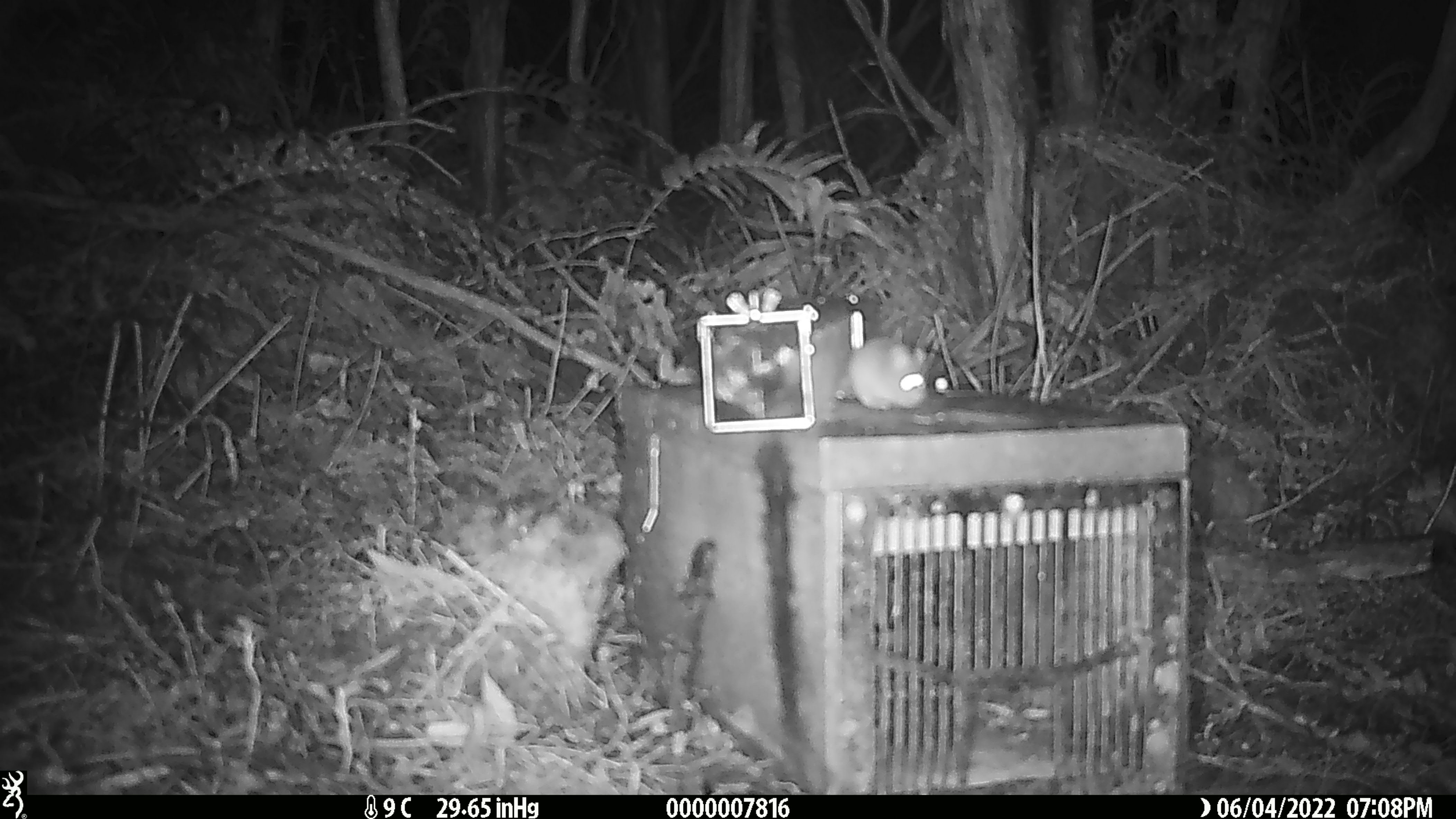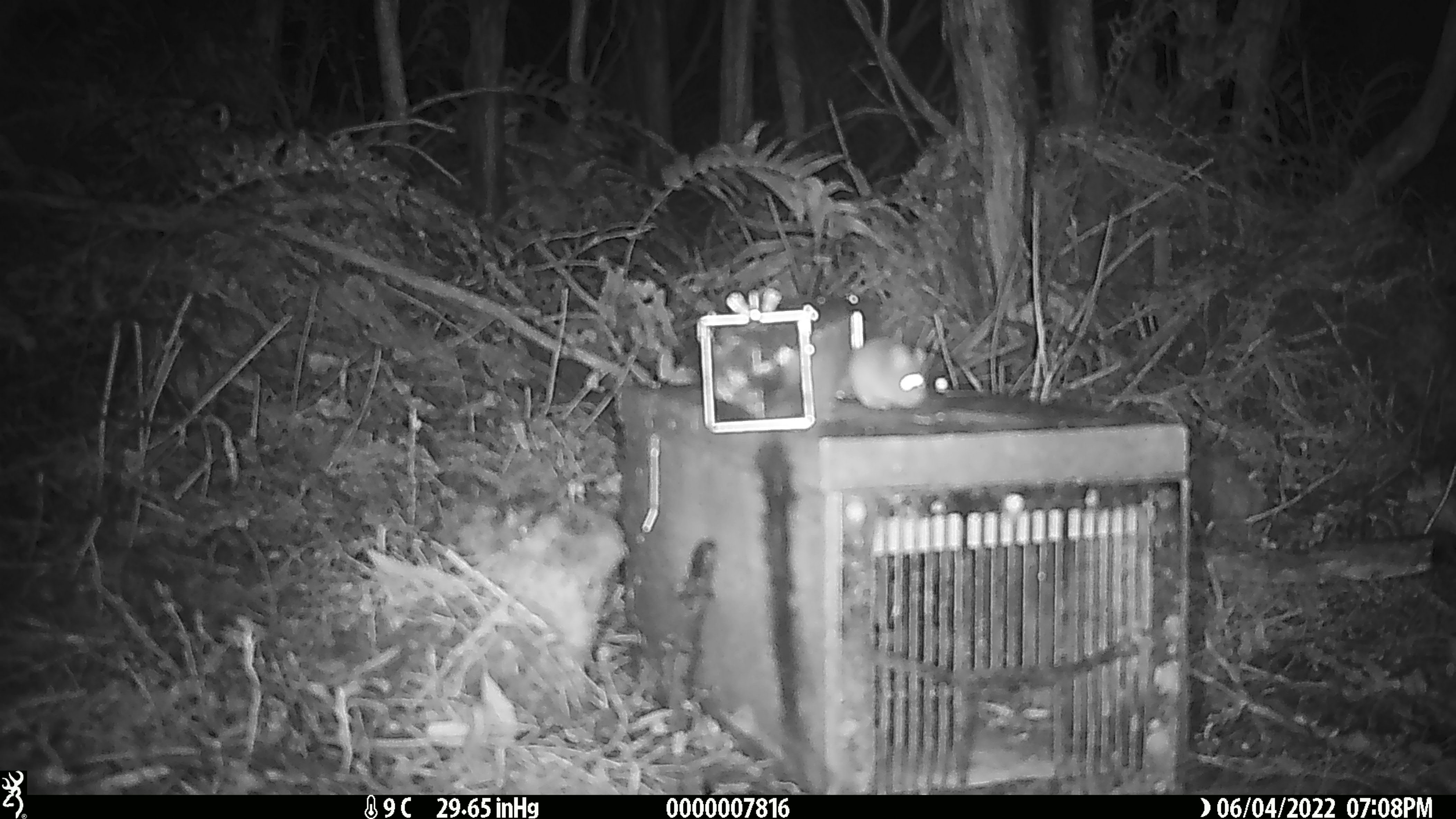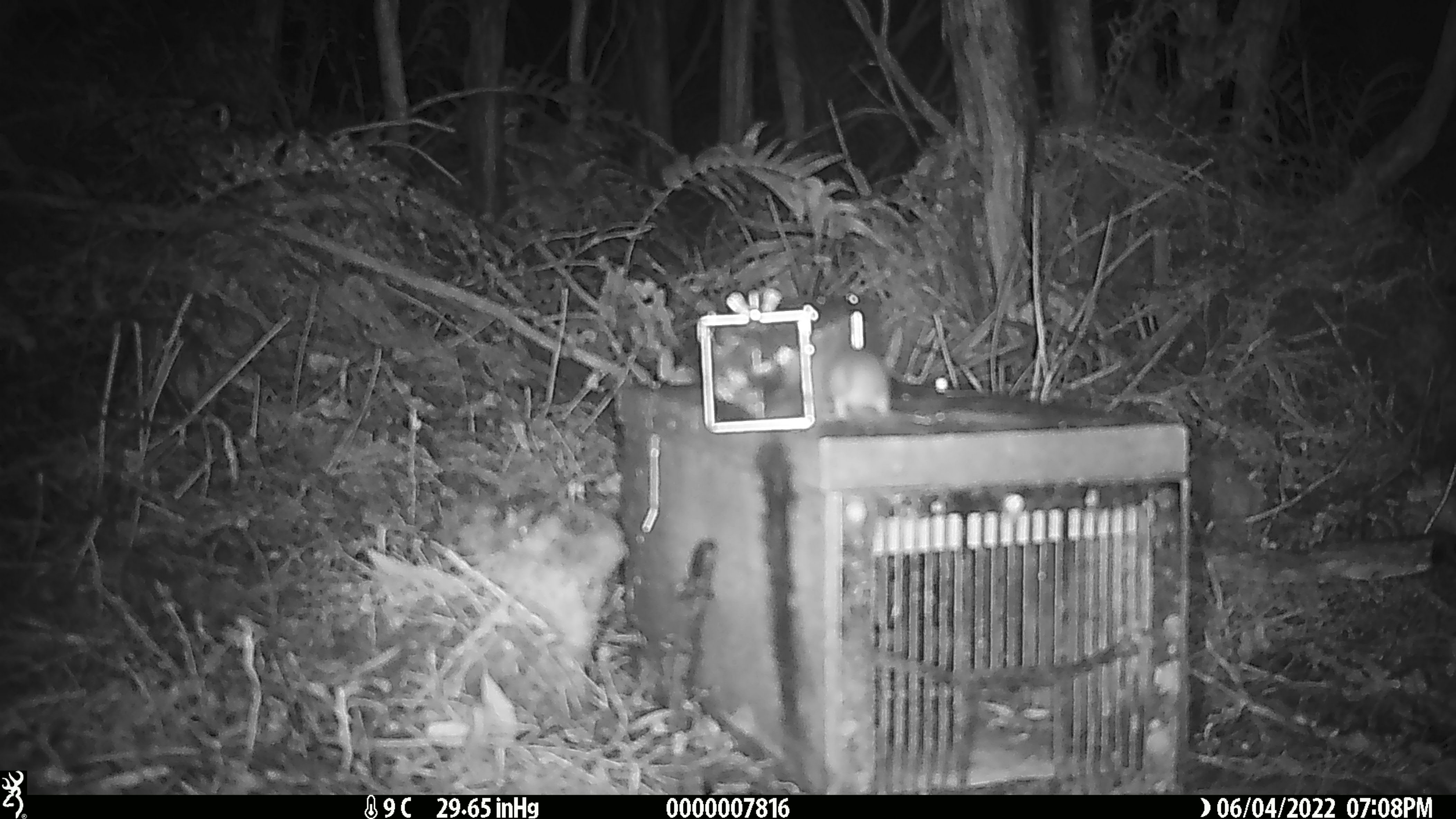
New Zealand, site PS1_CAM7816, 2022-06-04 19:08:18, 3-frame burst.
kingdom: Animalia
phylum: Chordata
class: Mammalia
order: Rodentia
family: Muridae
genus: Mus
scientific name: Mus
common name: mouse